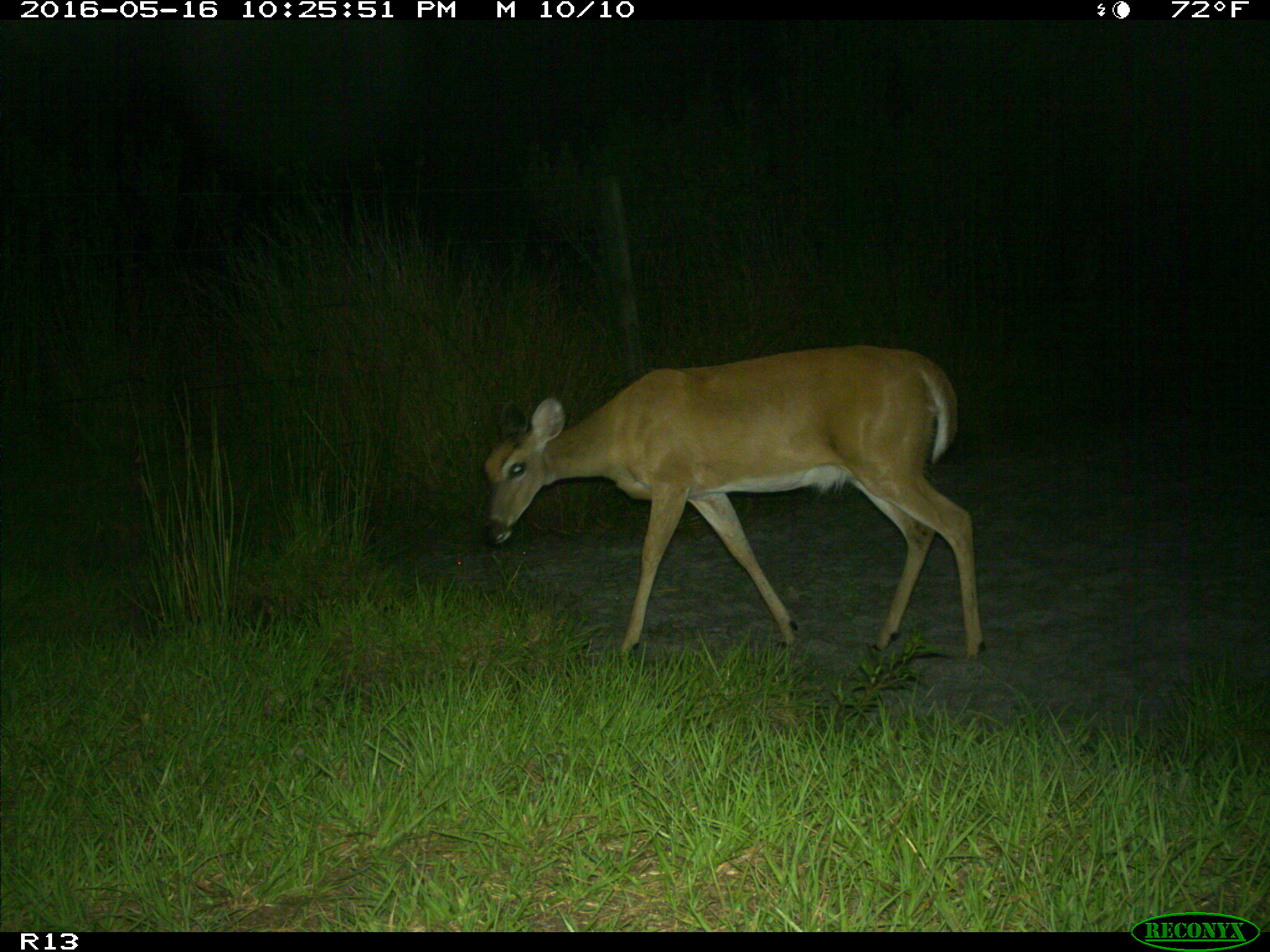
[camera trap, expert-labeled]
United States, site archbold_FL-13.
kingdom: Animalia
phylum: Chordata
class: Mammalia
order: Artiodactyla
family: Cervidae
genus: Odocoileus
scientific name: Odocoileus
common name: deer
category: unidentified deer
Unidentified deer (deer) (Odocoileus).